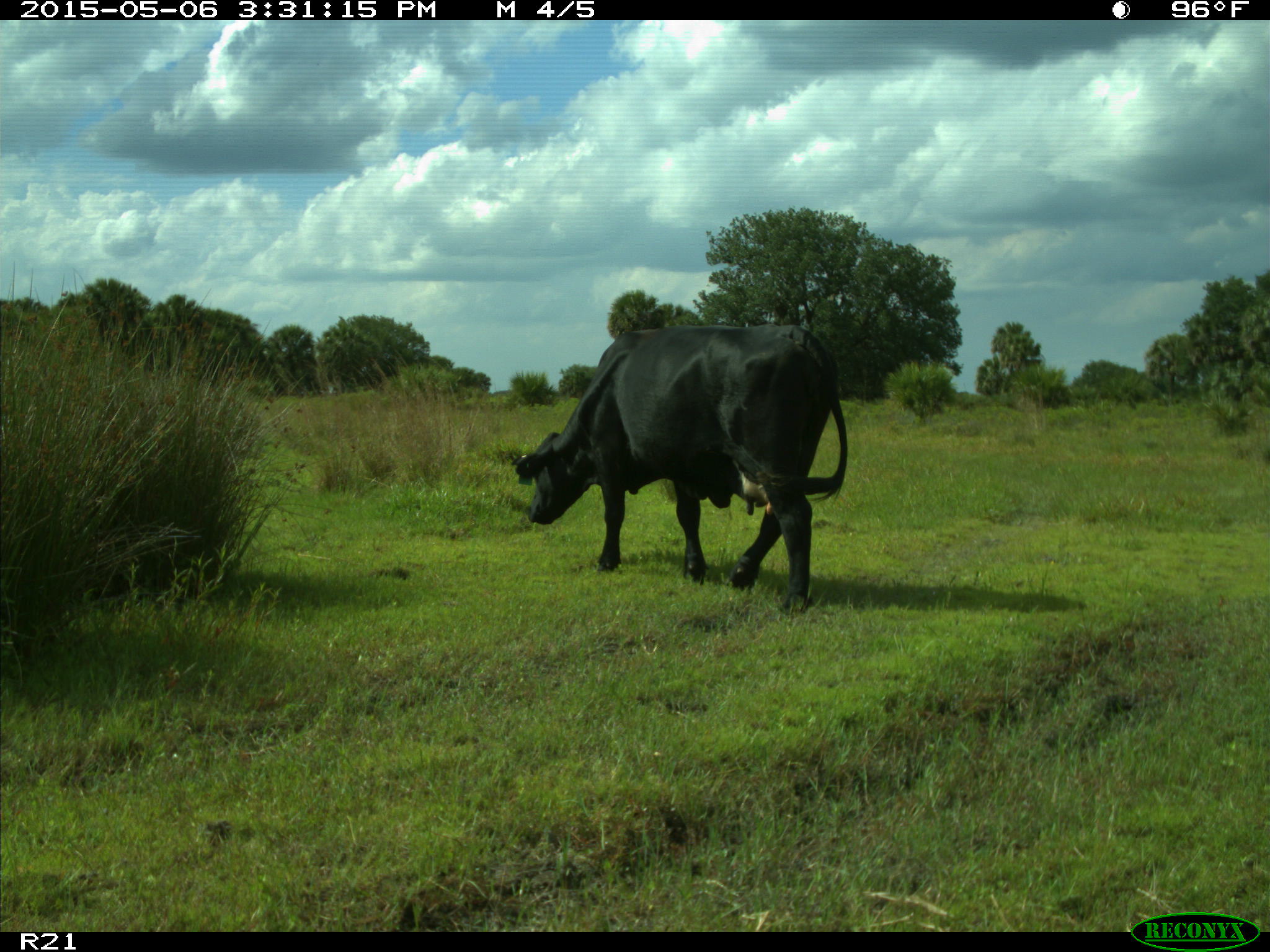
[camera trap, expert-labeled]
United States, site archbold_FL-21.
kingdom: Animalia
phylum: Chordata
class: Mammalia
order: Artiodactyla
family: Bovidae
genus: Bos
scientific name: Bos taurus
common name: domestic cow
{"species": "Bos taurus (domestic cow)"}